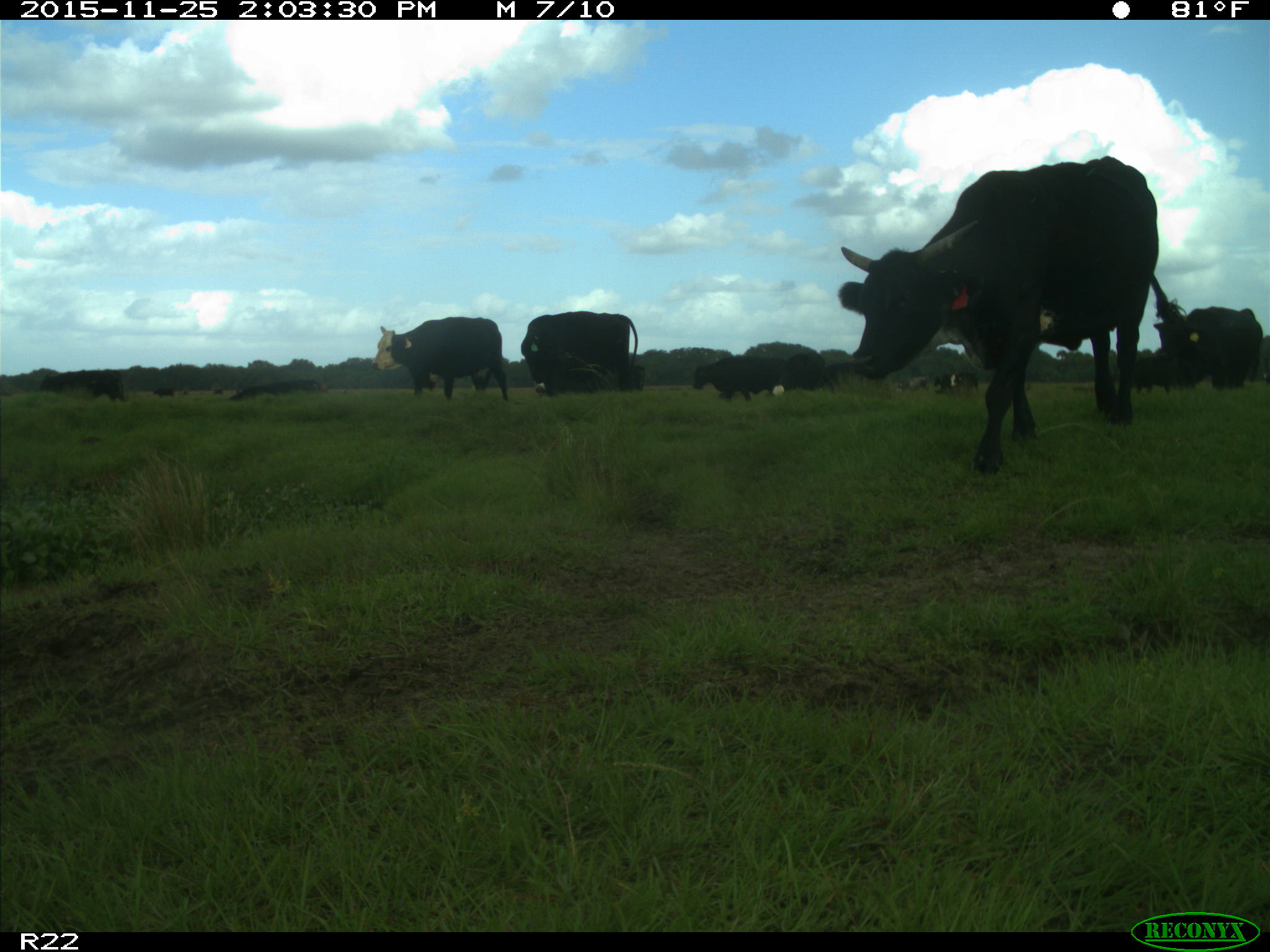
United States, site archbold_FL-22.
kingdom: Animalia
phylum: Chordata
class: Mammalia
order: Artiodactyla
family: Bovidae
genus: Bos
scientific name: Bos taurus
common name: domestic cow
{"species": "Bos taurus (domestic cow)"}